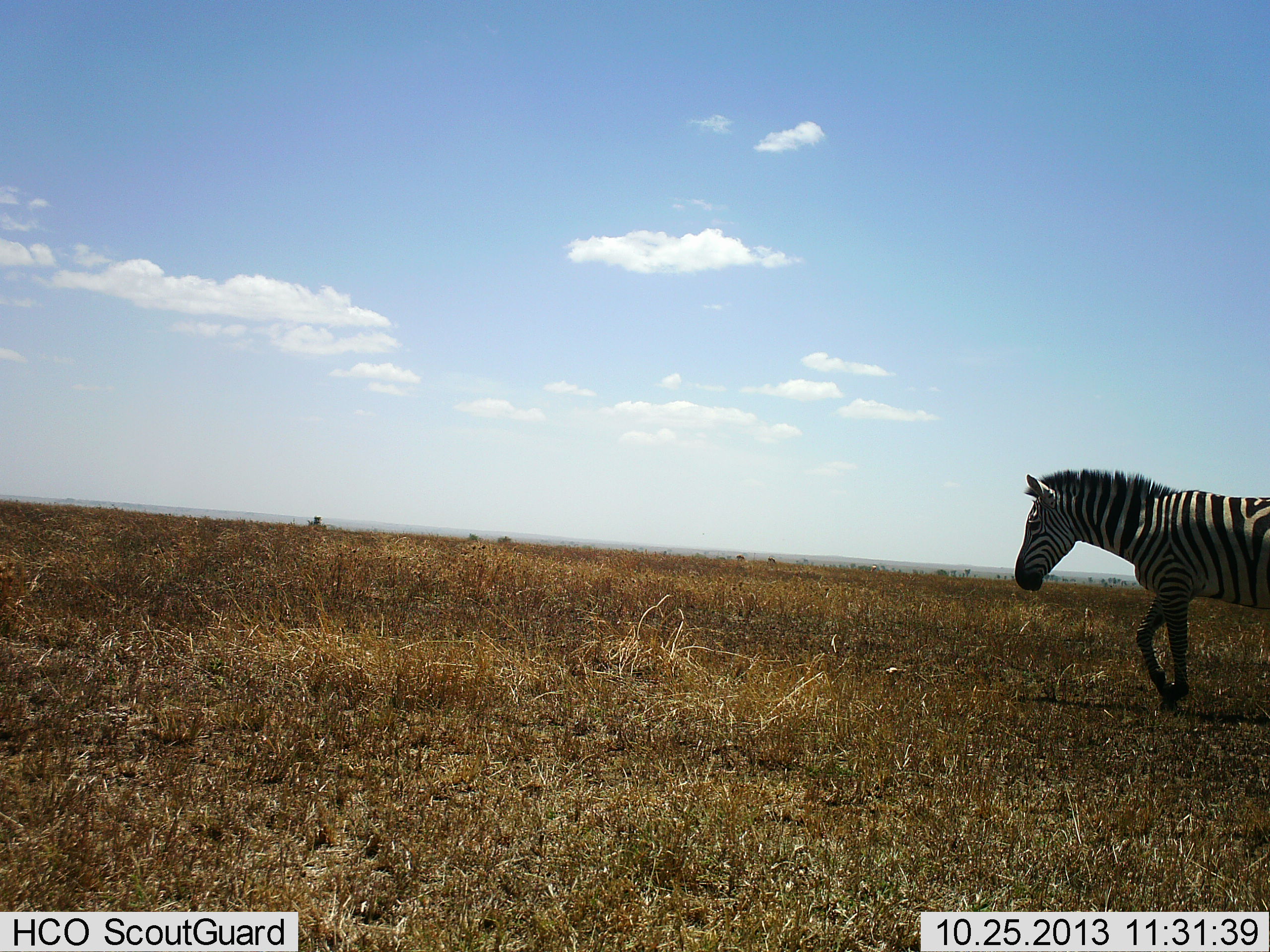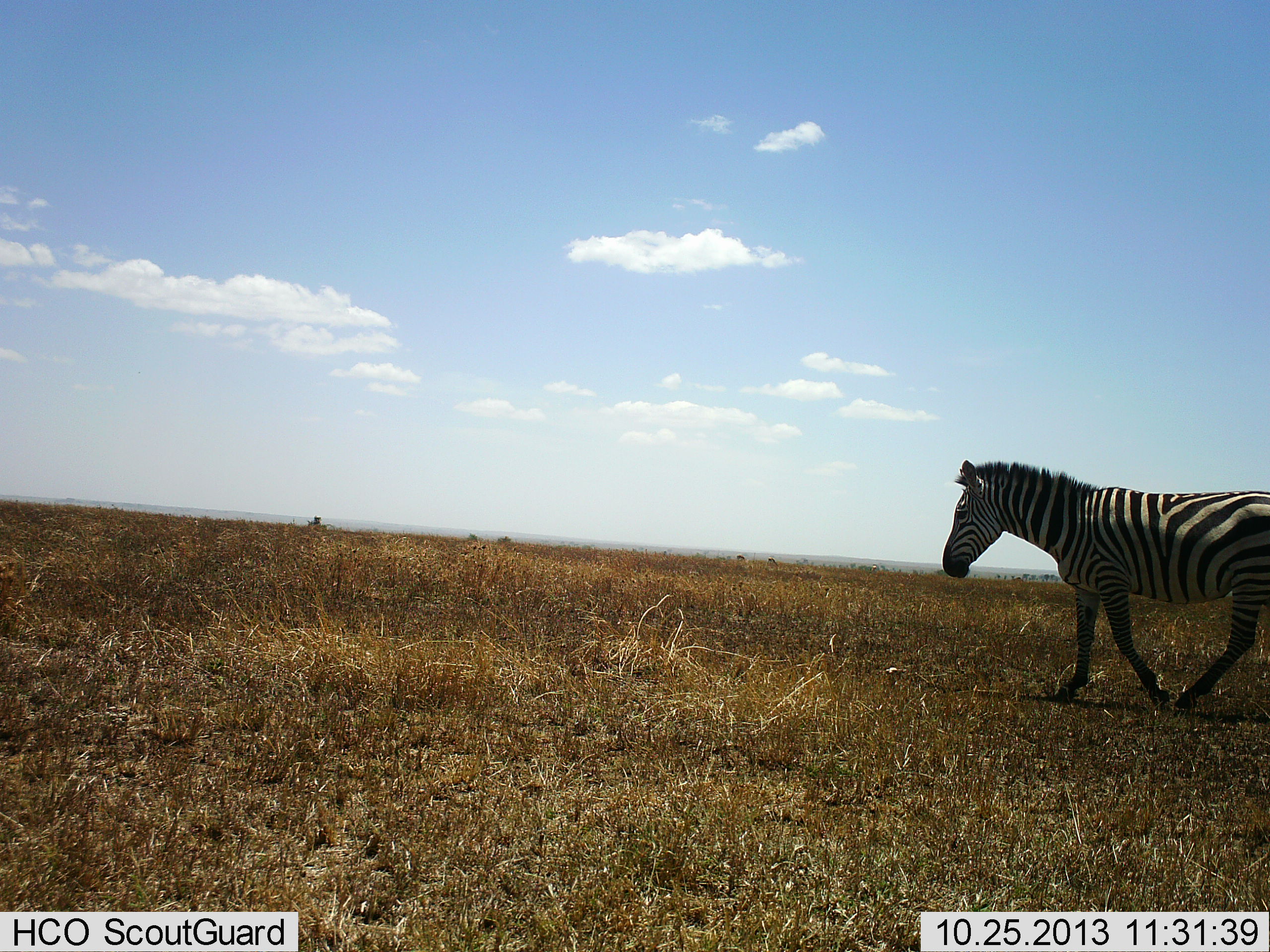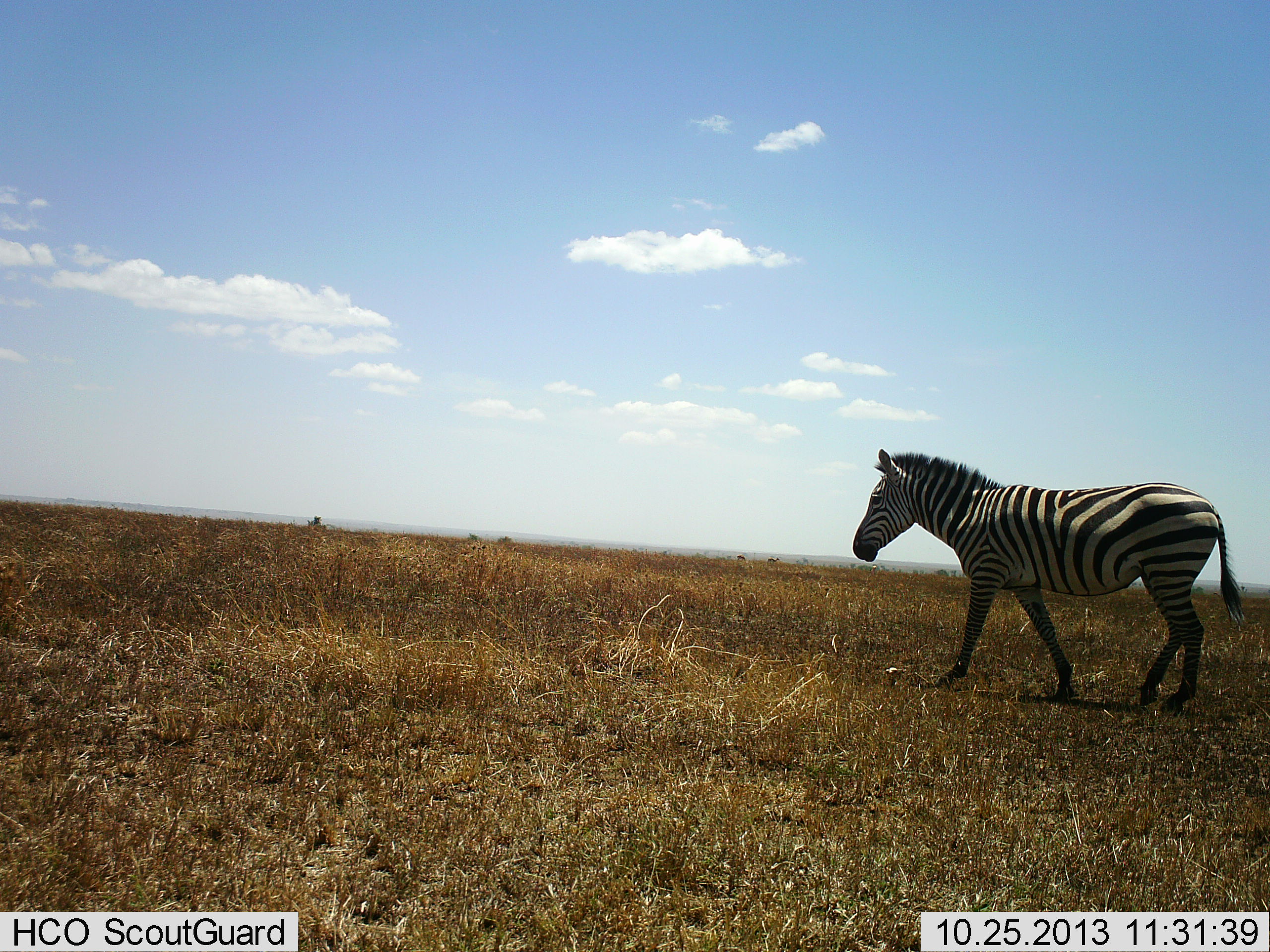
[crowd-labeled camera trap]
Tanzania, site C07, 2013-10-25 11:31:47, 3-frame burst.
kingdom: Animalia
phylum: Chordata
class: Mammalia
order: Perissodactyla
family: Equidae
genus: Equus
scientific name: Equus quagga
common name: plains zebra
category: zebra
Zebra (plains zebra) (Equus quagga), count 1. Behavior (volunteer vote fractions): standing 0%, resting 0%, moving 100%, interacting 0%. Young present (vote fraction): 0%. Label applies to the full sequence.